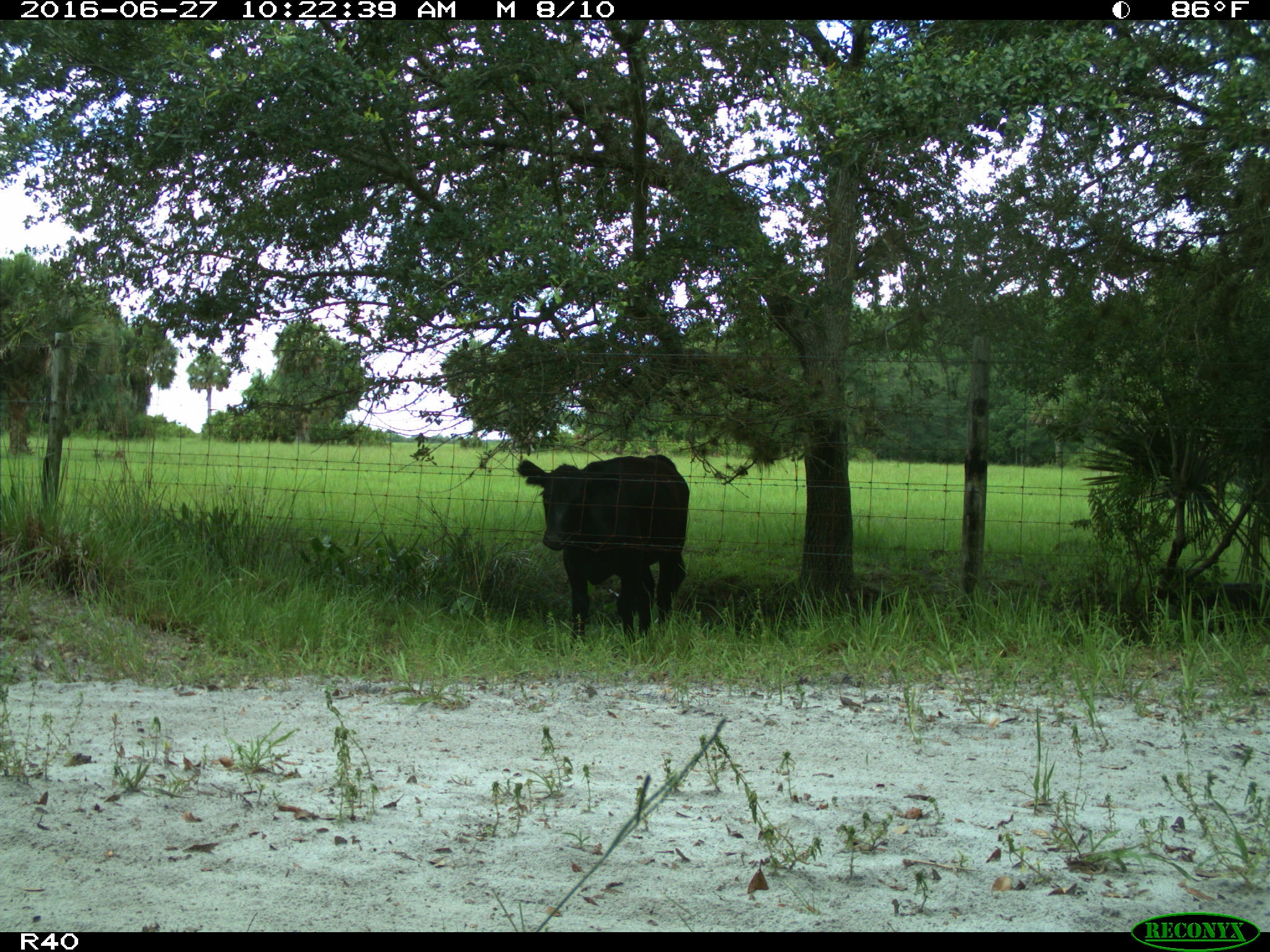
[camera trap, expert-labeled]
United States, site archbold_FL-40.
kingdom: Animalia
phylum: Chordata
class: Mammalia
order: Artiodactyla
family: Bovidae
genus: Bos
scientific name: Bos taurus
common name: domestic cow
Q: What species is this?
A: Bos taurus (domestic cow).